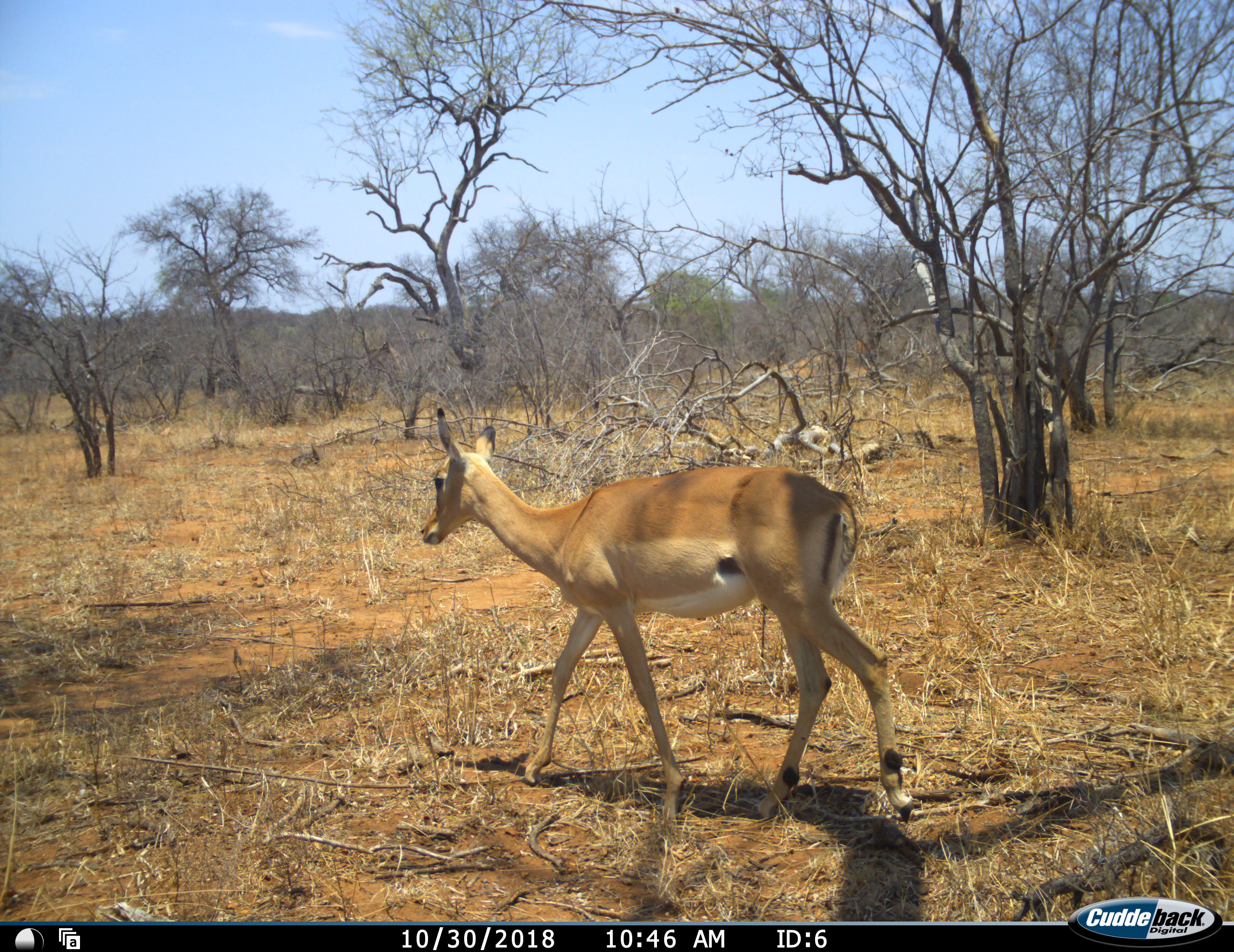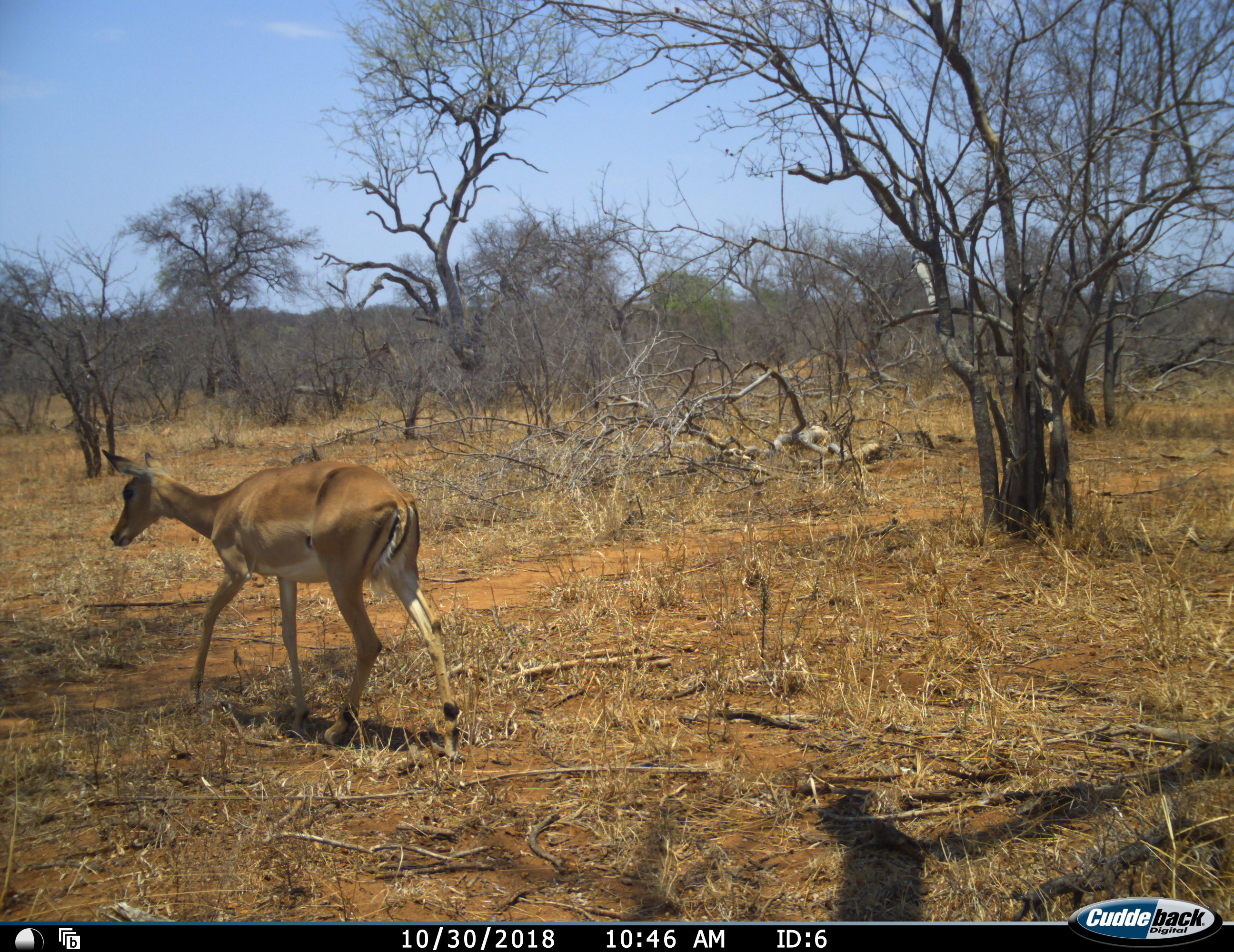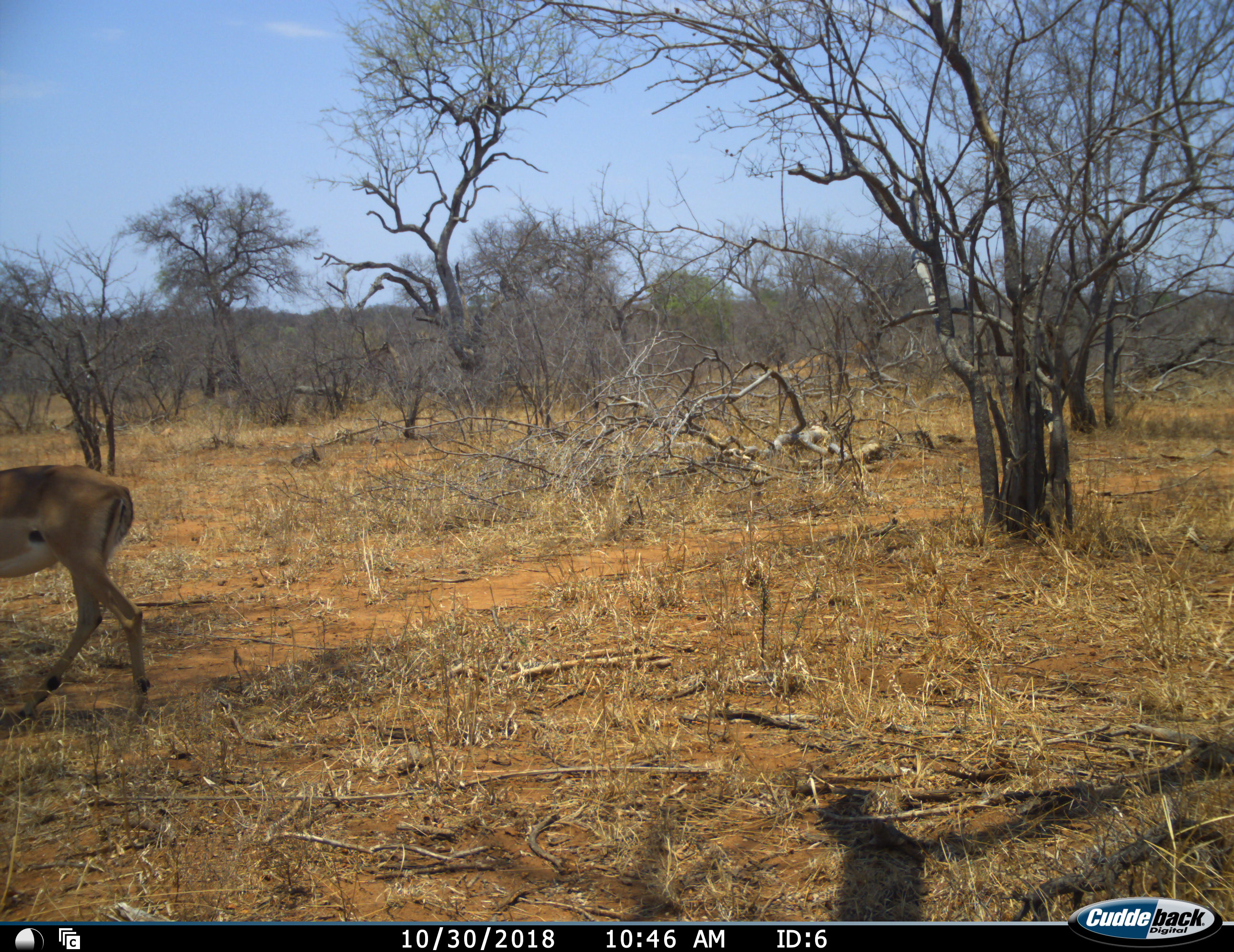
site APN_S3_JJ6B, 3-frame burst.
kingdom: Animalia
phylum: Chordata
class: Mammalia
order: Artiodactyla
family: Bovidae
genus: Aepyceros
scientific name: Aepyceros melampus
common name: impala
Impala (Aepyceros melampus), count 1. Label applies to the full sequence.